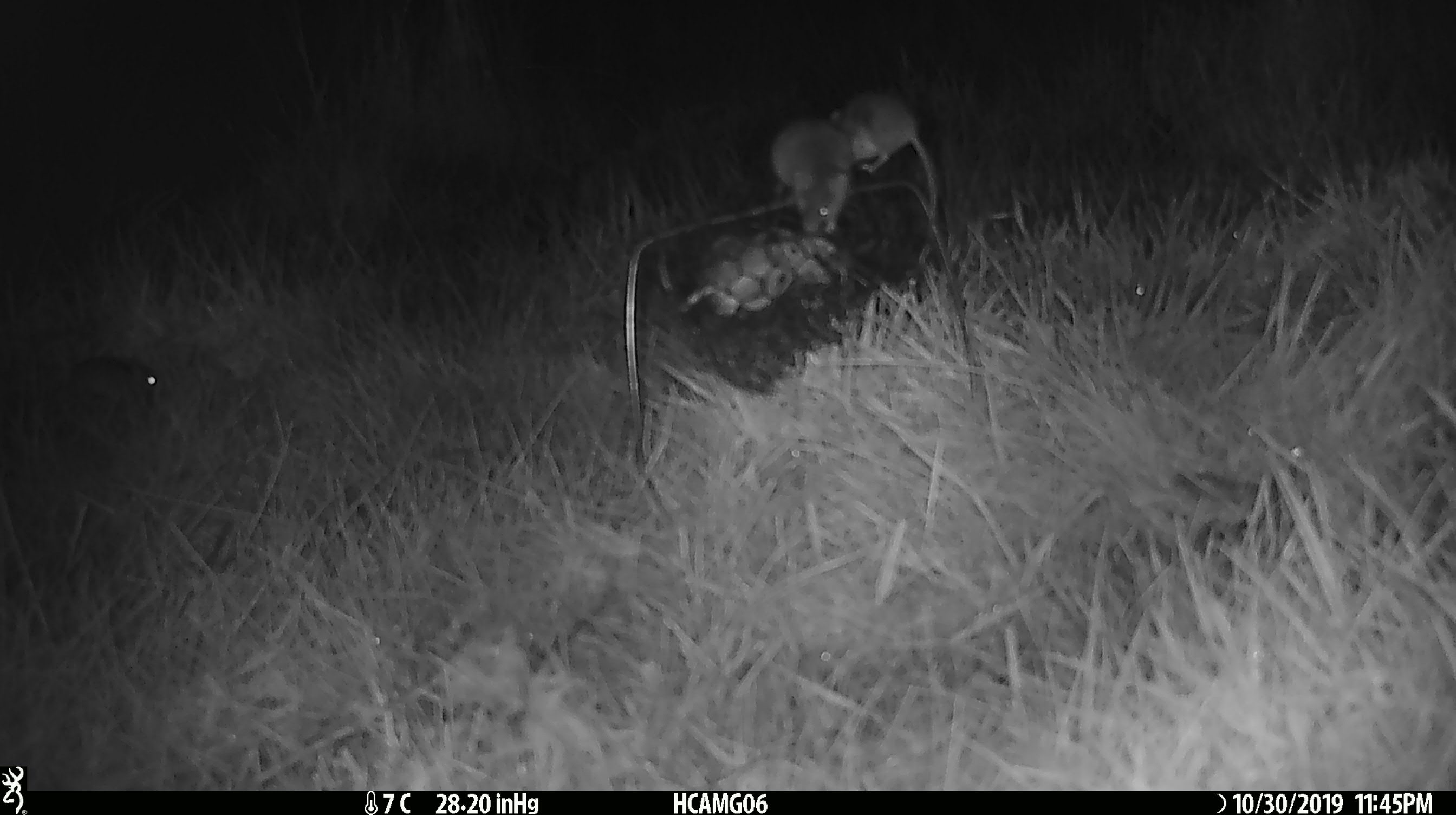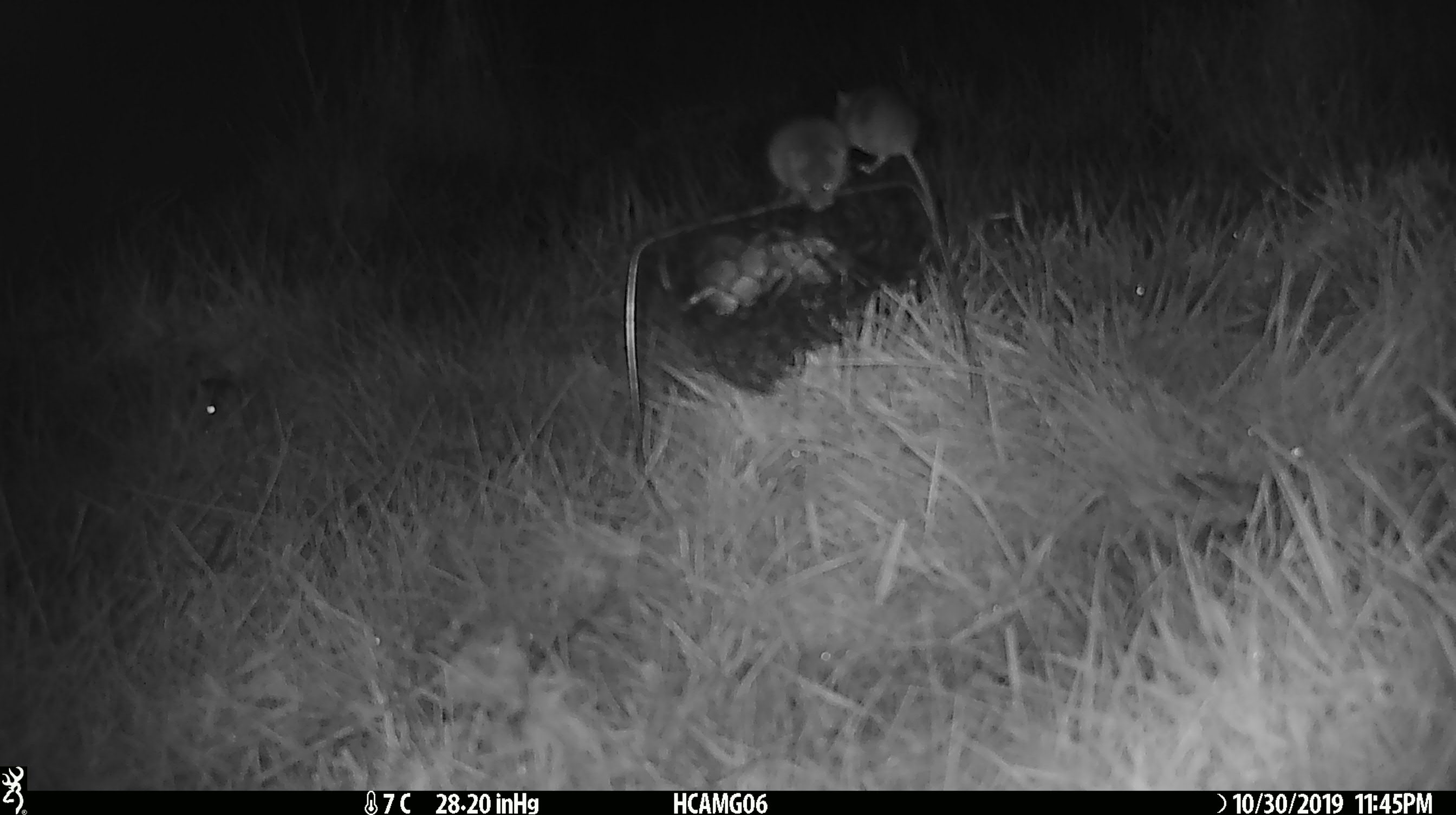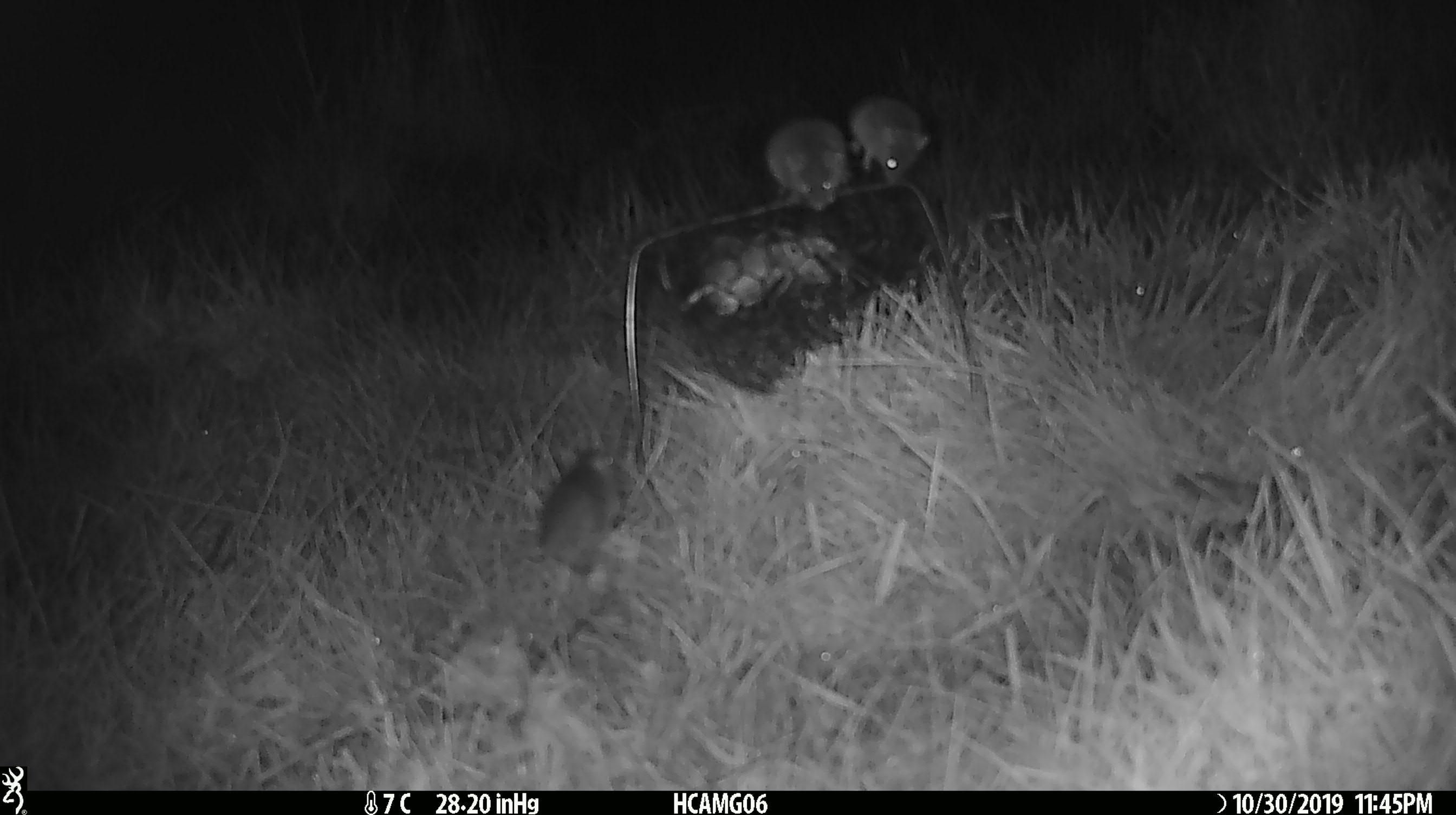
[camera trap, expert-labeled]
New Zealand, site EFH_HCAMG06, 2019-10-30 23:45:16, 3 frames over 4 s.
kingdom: Animalia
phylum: Chordata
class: Mammalia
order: Rodentia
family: Muridae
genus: Mus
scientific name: Mus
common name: mouse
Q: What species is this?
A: Mouse (Mus).